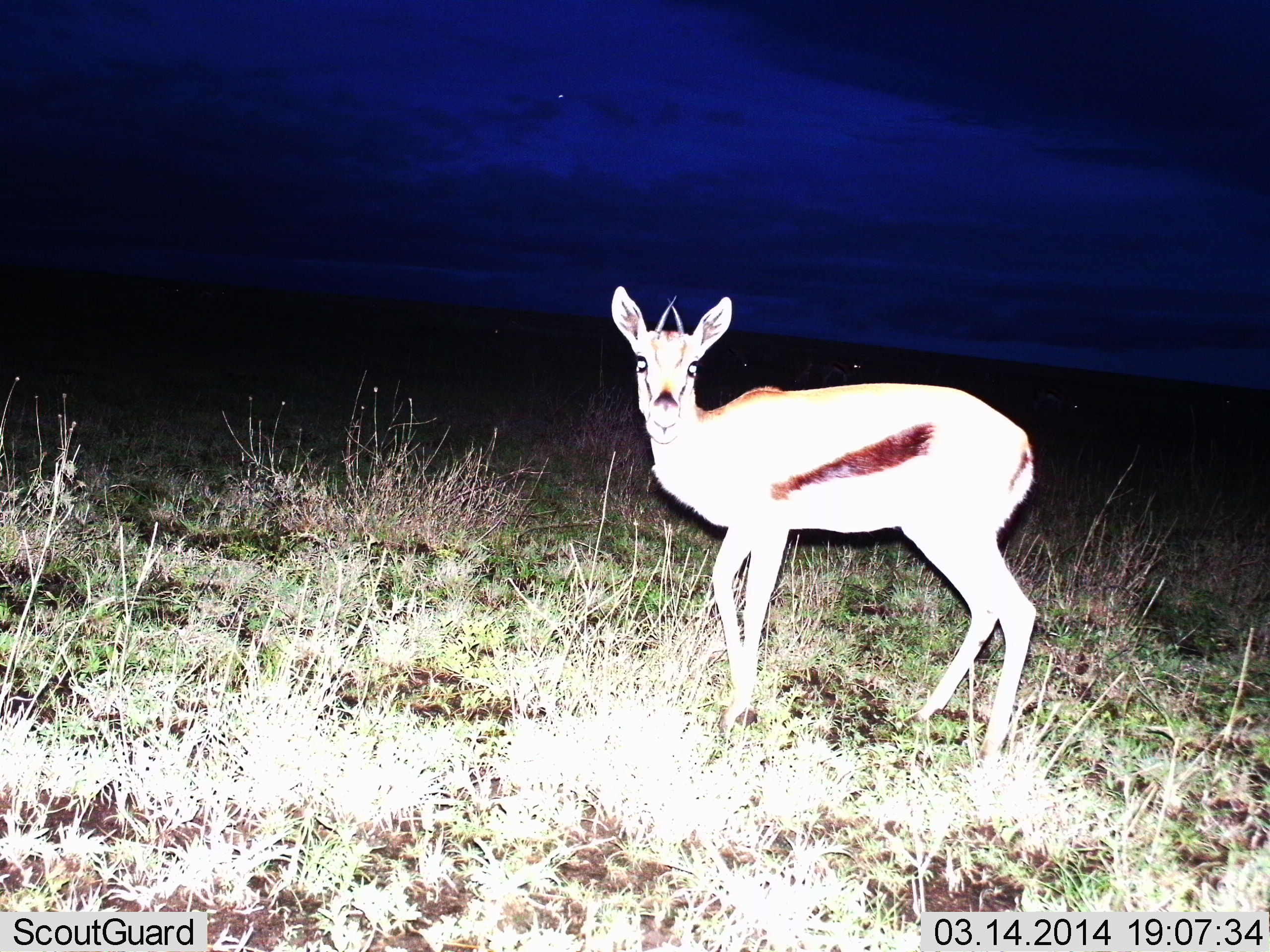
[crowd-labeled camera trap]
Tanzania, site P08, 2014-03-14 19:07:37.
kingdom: Animalia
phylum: Chordata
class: Mammalia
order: Artiodactyla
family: Bovidae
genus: Eudorcas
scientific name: Eudorcas thomsonii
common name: thomson's gazelle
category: gazellethomsons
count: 1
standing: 100%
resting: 0%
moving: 0%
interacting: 0%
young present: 0%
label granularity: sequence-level